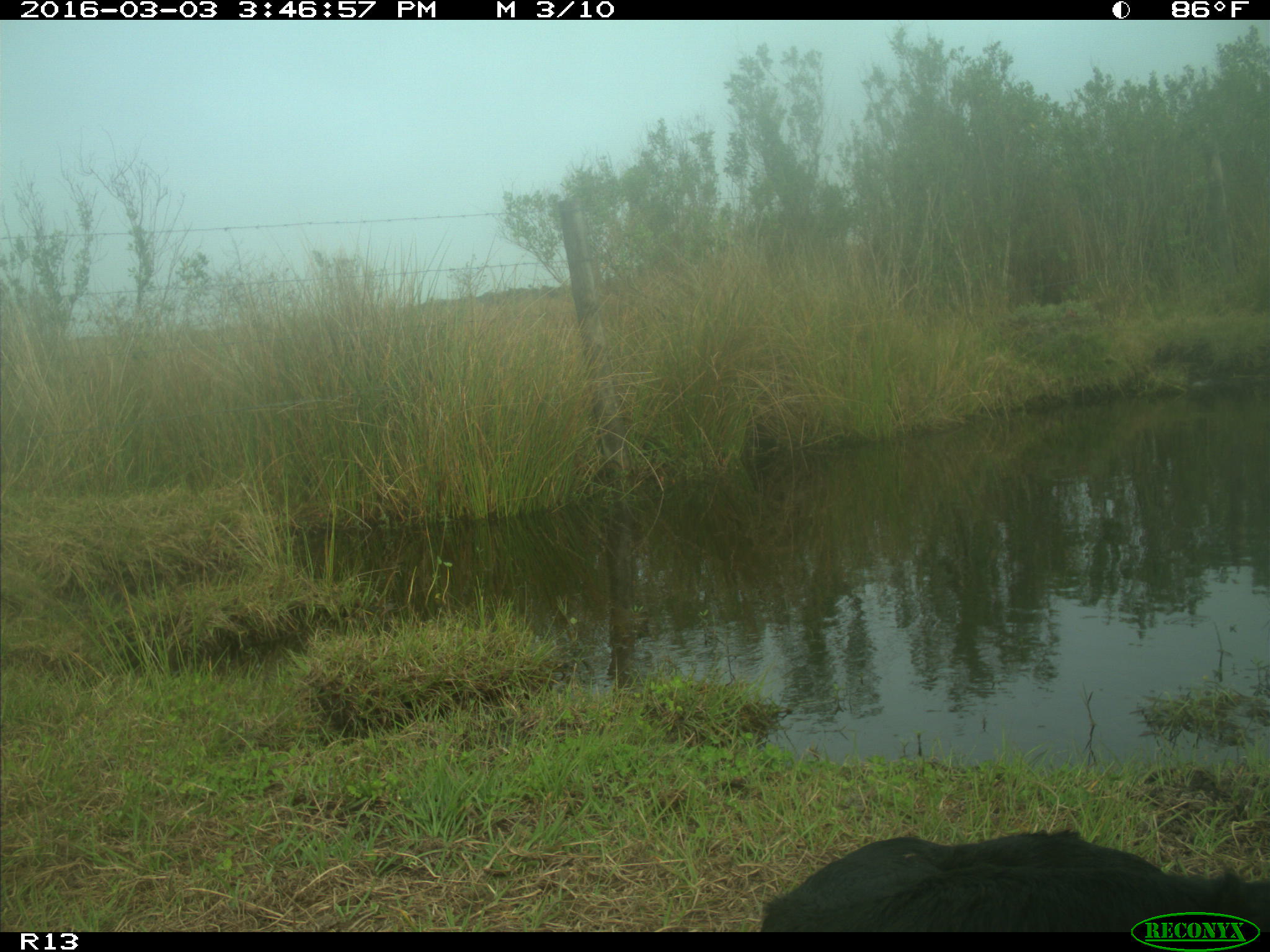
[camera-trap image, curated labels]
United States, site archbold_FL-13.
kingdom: Animalia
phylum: Chordata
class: Mammalia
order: Artiodactyla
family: Bovidae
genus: Bos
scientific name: Bos taurus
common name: domestic cow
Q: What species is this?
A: Bos taurus (domestic cow).